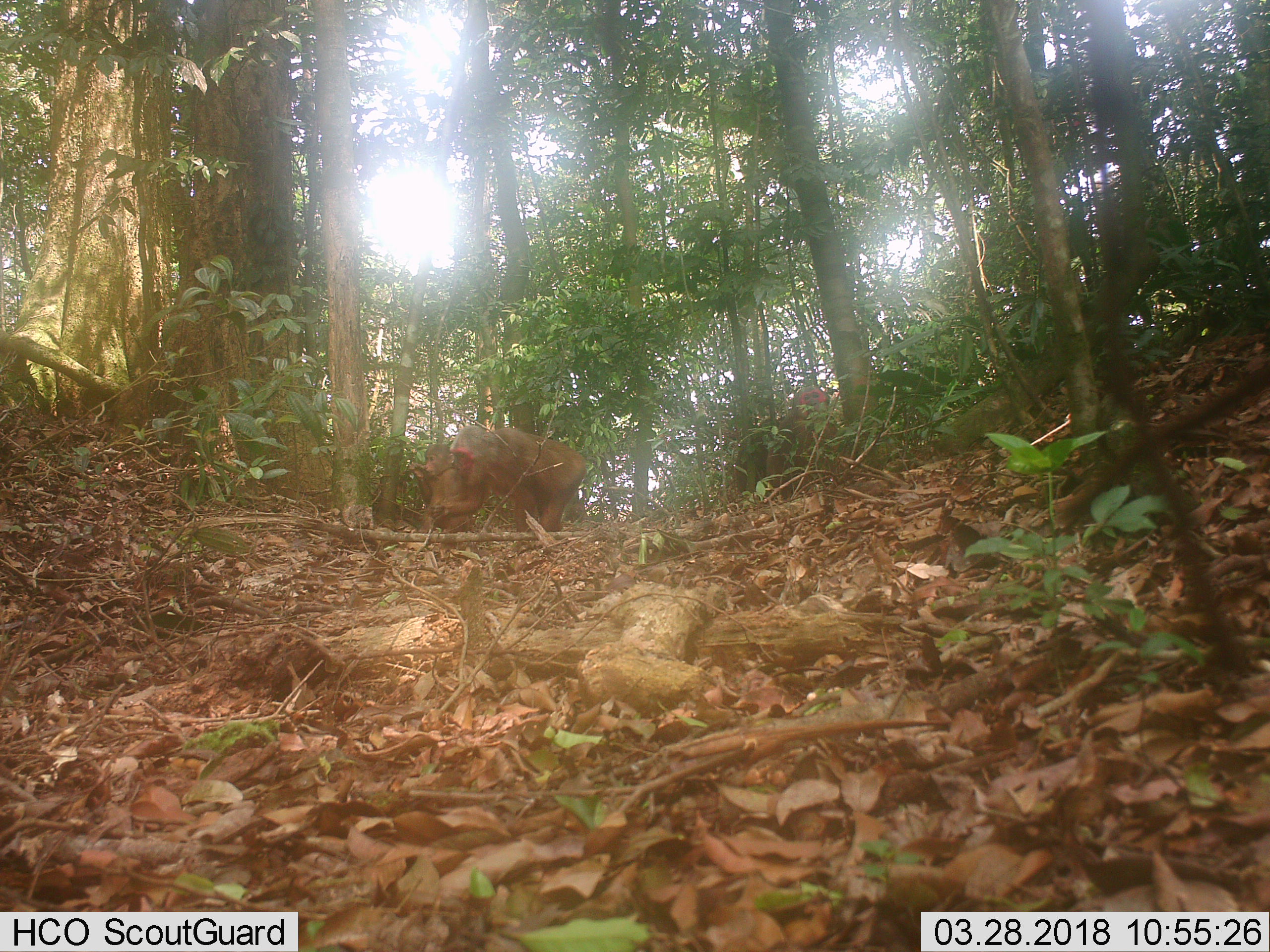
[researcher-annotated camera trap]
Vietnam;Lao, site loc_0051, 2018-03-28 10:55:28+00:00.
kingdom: Animalia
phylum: Chordata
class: Mammalia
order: Primates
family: Cercopithecidae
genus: Macaca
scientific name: Macaca arctoides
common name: stump-tailed macaque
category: stump tailed macaque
Stump tailed macaque (stump-tailed macaque) (Macaca arctoides). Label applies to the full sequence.